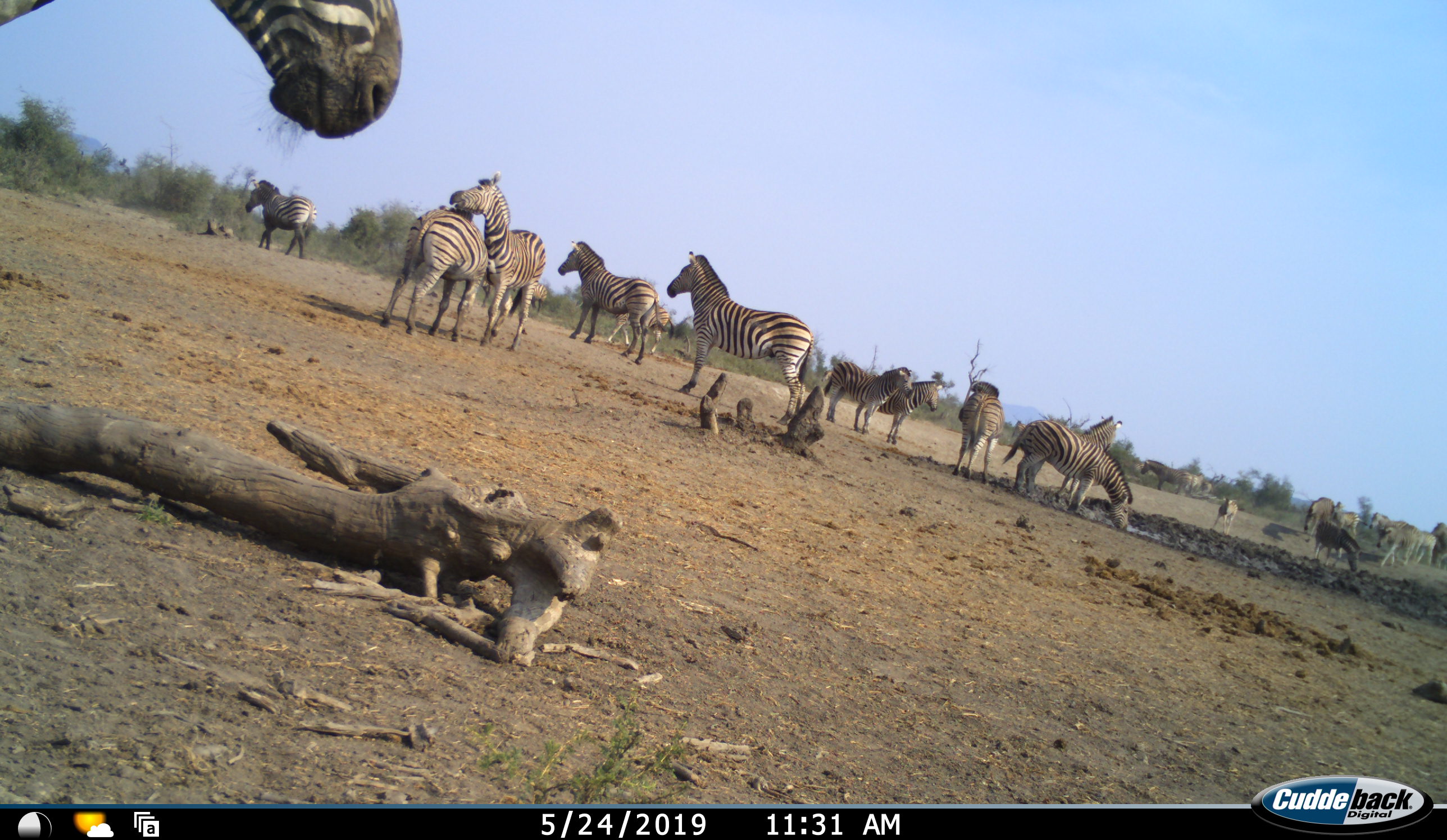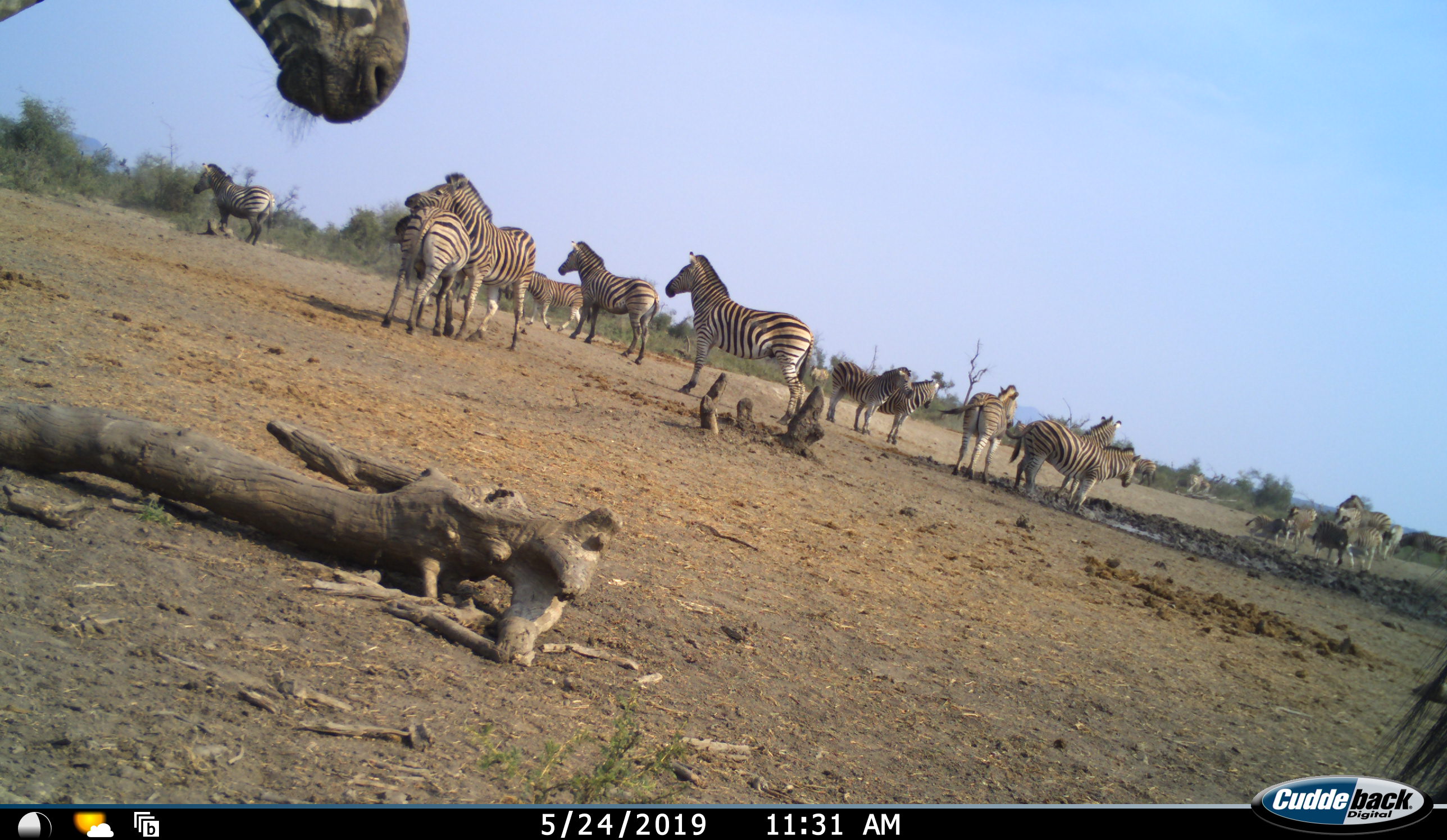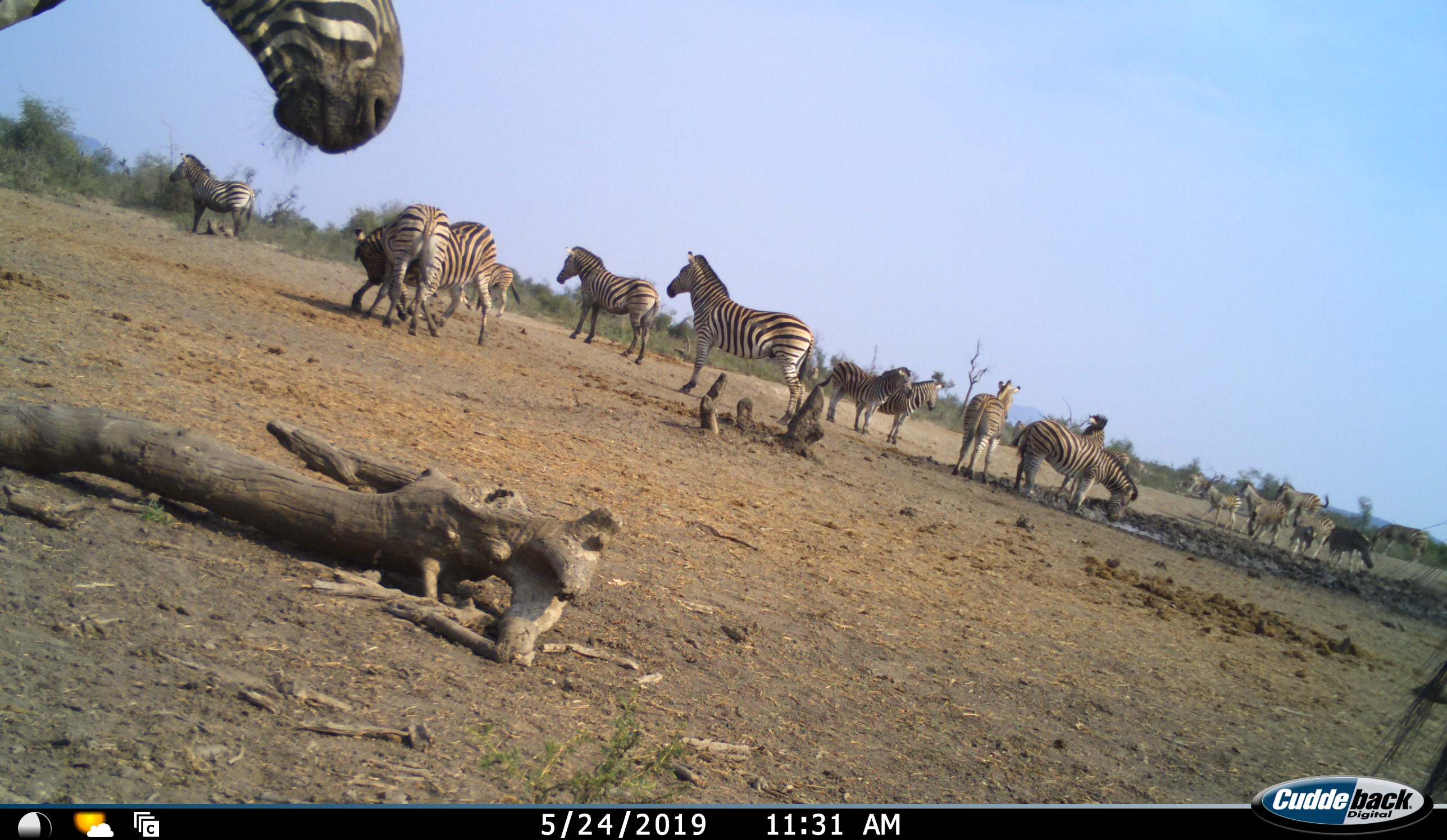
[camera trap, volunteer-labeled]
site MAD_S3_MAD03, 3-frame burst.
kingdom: Animalia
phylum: Chordata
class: Mammalia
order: Perissodactyla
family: Equidae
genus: Equus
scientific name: Equus quagga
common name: plains zebra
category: zebraplains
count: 11-50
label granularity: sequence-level